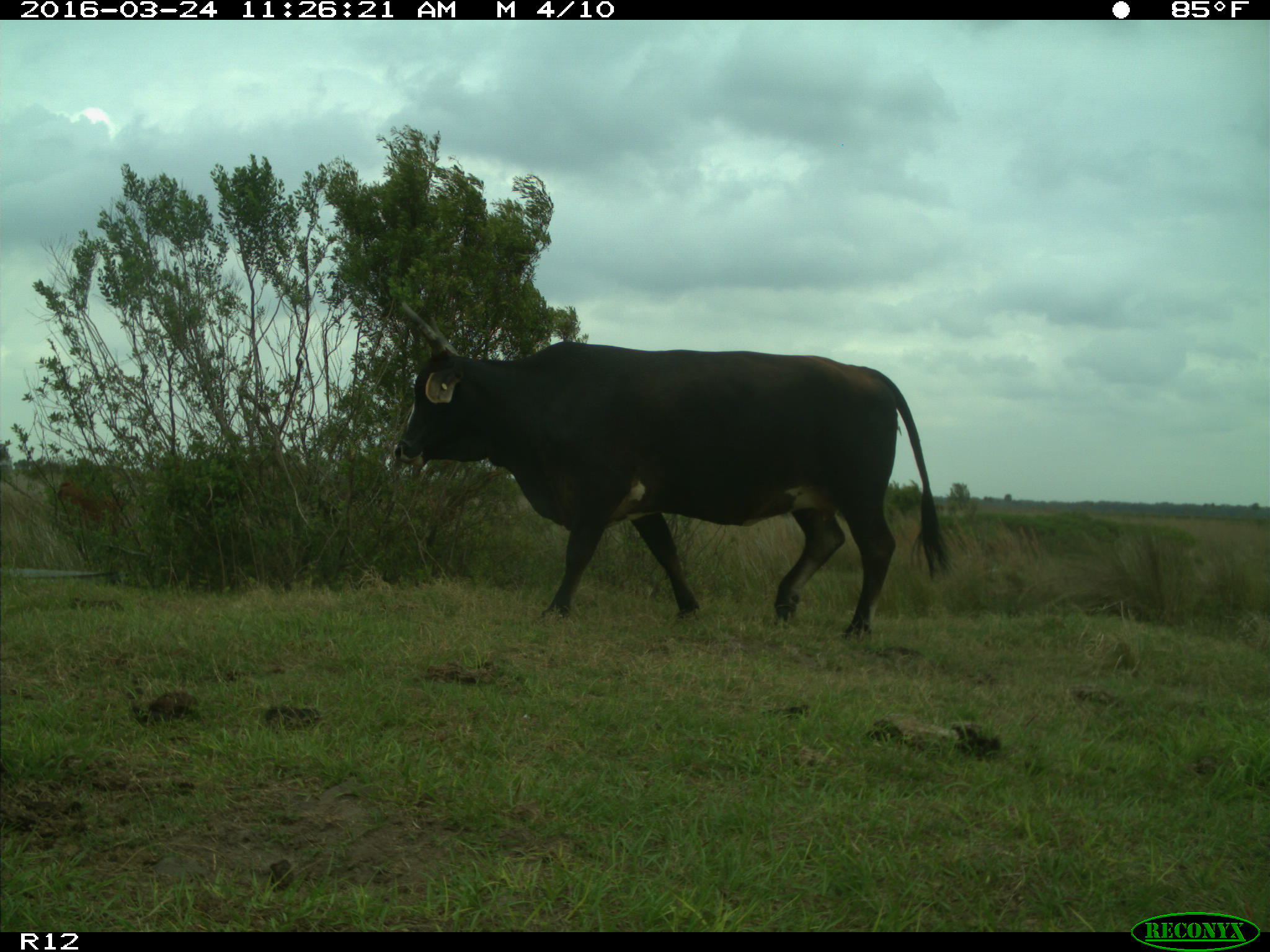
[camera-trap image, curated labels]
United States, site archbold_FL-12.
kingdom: Animalia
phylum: Chordata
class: Mammalia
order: Artiodactyla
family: Bovidae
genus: Bos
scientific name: Bos taurus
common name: domestic cow